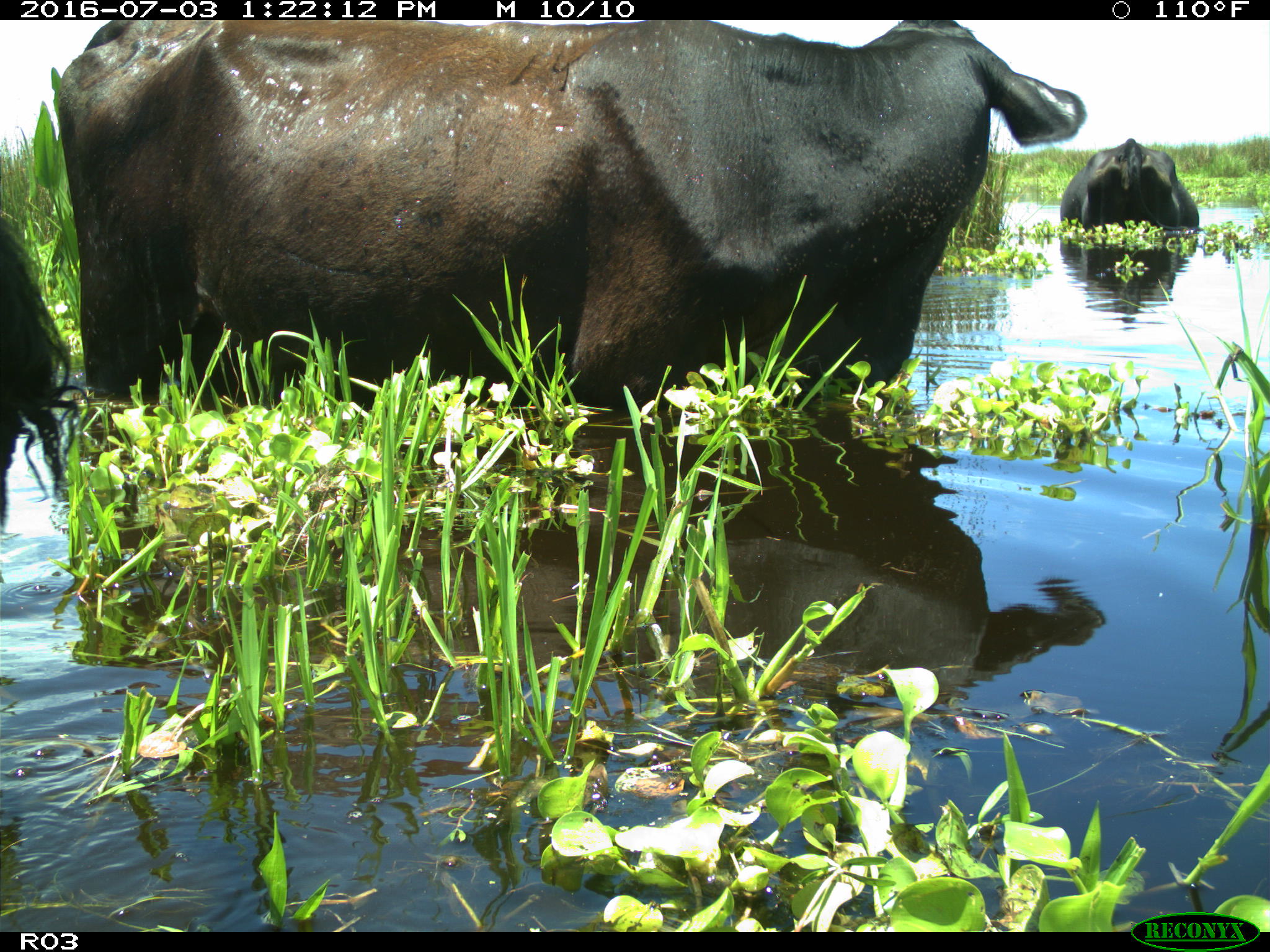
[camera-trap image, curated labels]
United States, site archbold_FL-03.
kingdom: Animalia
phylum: Chordata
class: Mammalia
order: Artiodactyla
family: Bovidae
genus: Bos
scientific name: Bos taurus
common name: domestic cow